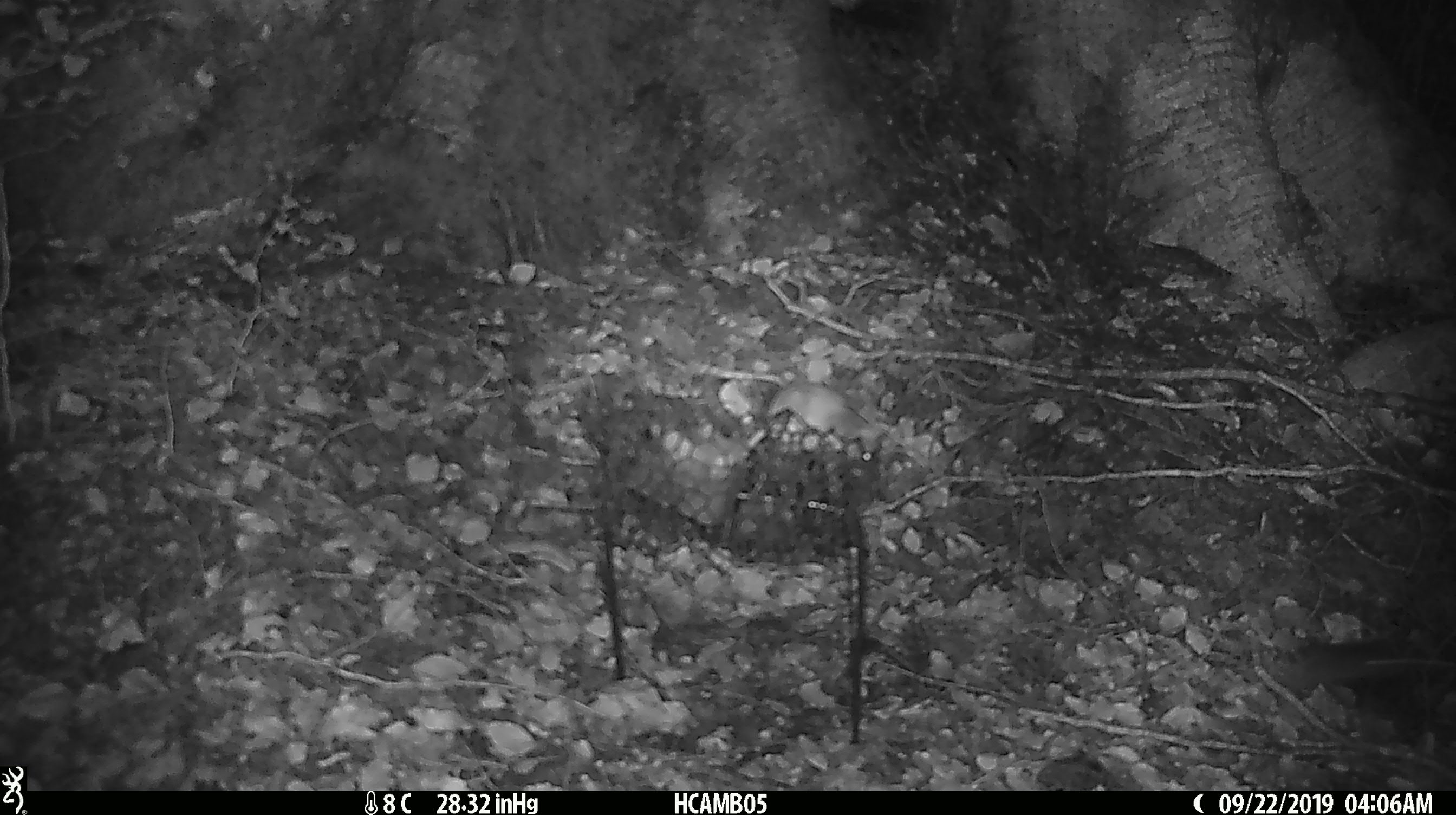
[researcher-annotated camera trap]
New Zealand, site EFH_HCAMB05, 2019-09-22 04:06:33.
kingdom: Animalia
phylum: Chordata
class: Mammalia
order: Rodentia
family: Muridae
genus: Mus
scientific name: Mus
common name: mouse